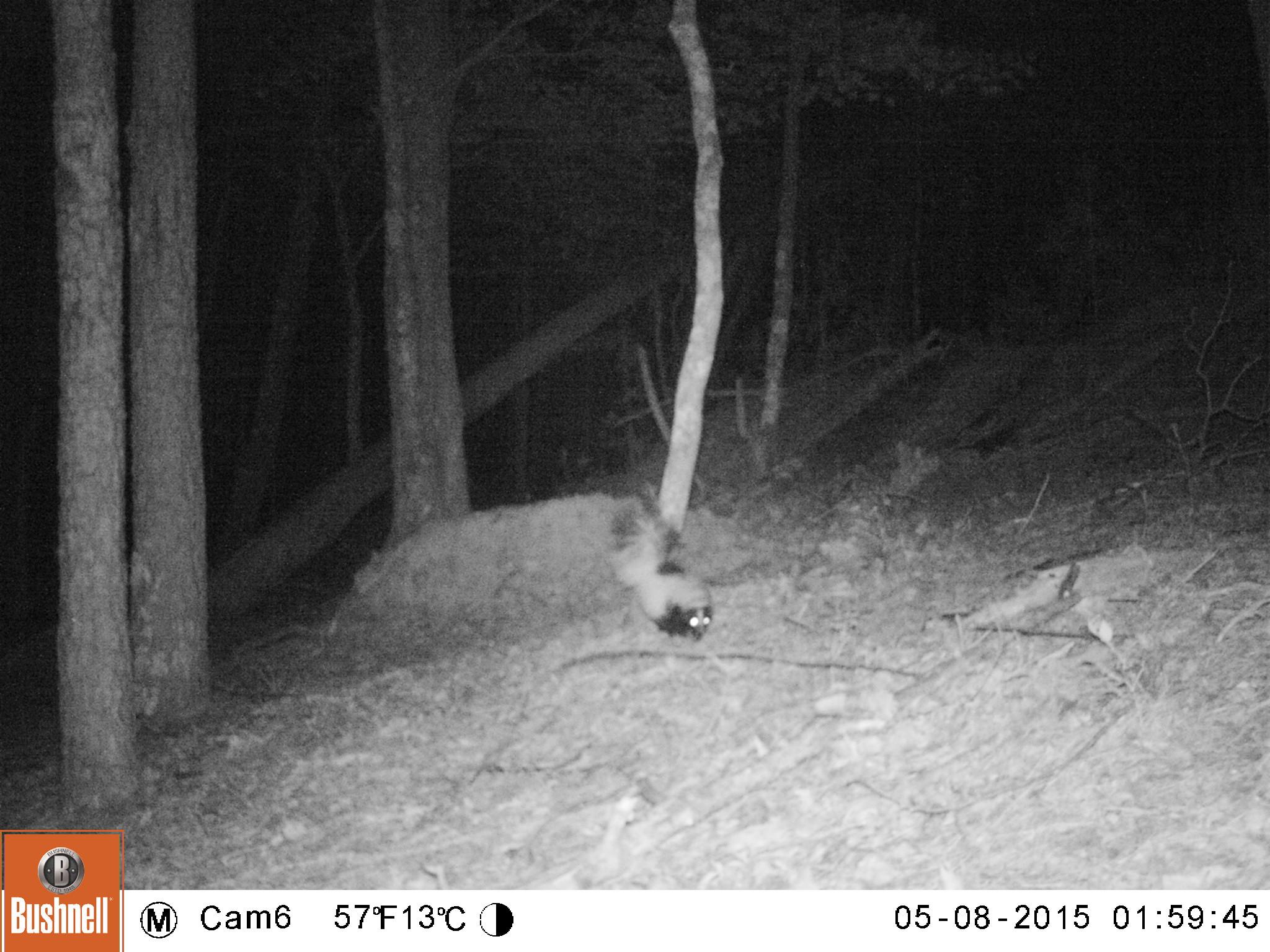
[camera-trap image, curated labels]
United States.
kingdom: Animalia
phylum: Chordata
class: Mammalia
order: Carnivora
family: Mephitidae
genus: Mephitis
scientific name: Mephitis mephitis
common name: striped skunk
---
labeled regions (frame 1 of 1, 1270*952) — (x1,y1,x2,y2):
Striped Skunk: (605,489,728,640)